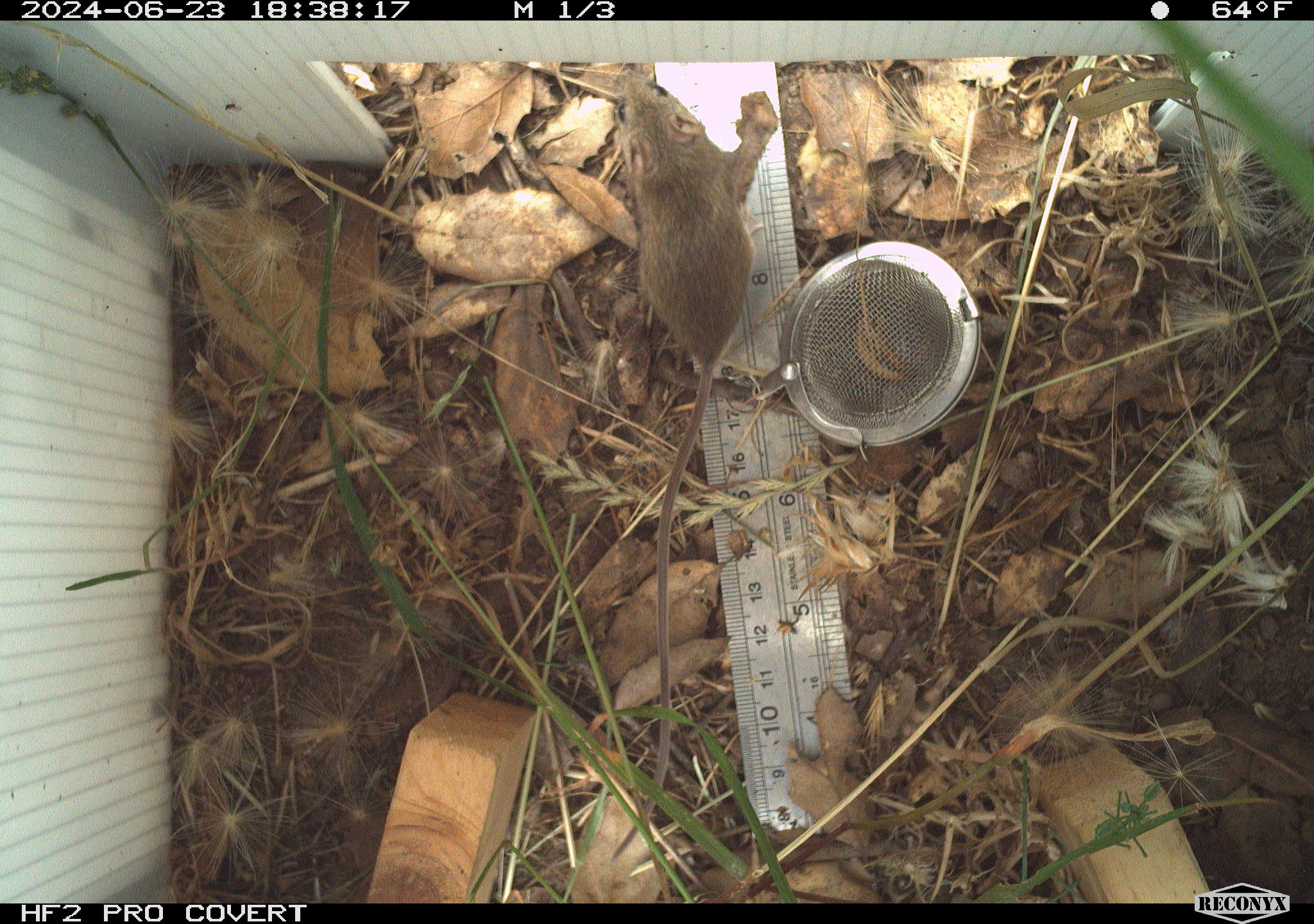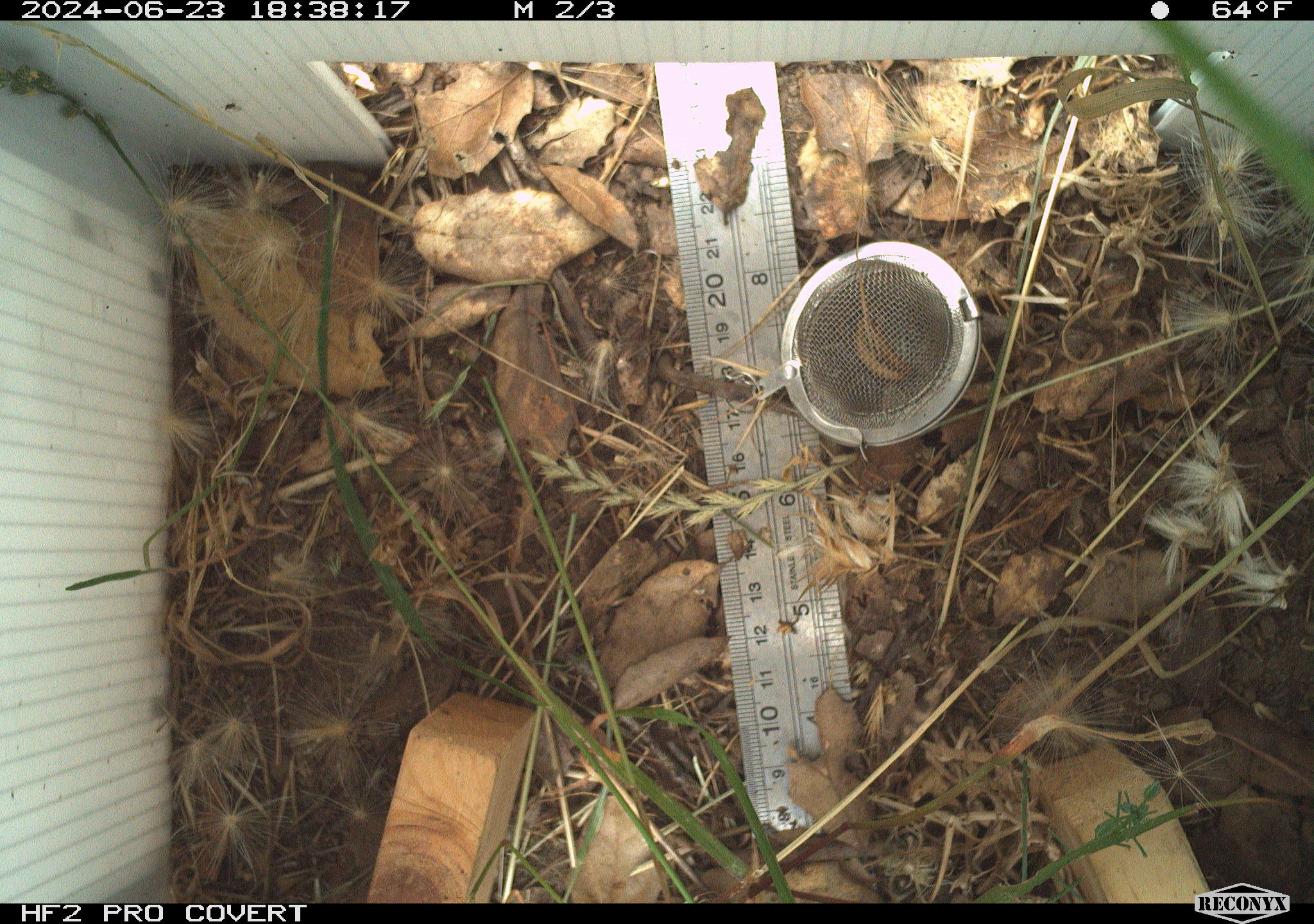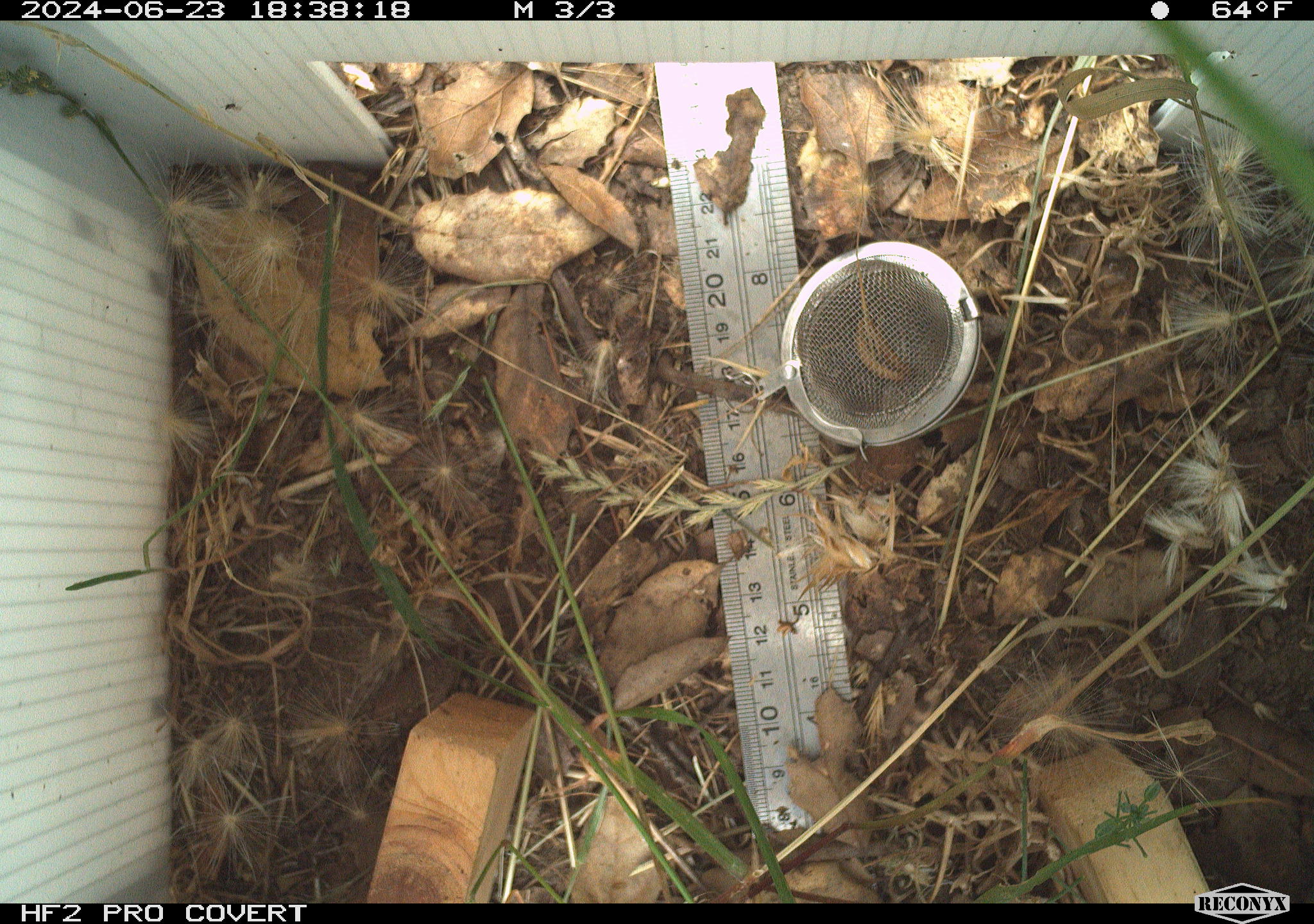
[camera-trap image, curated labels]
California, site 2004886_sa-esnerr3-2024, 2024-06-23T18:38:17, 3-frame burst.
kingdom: Animalia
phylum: Chordata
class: Mammalia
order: Rodentia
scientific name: Rodentia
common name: rodent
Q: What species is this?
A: Rodent (Rodentia).